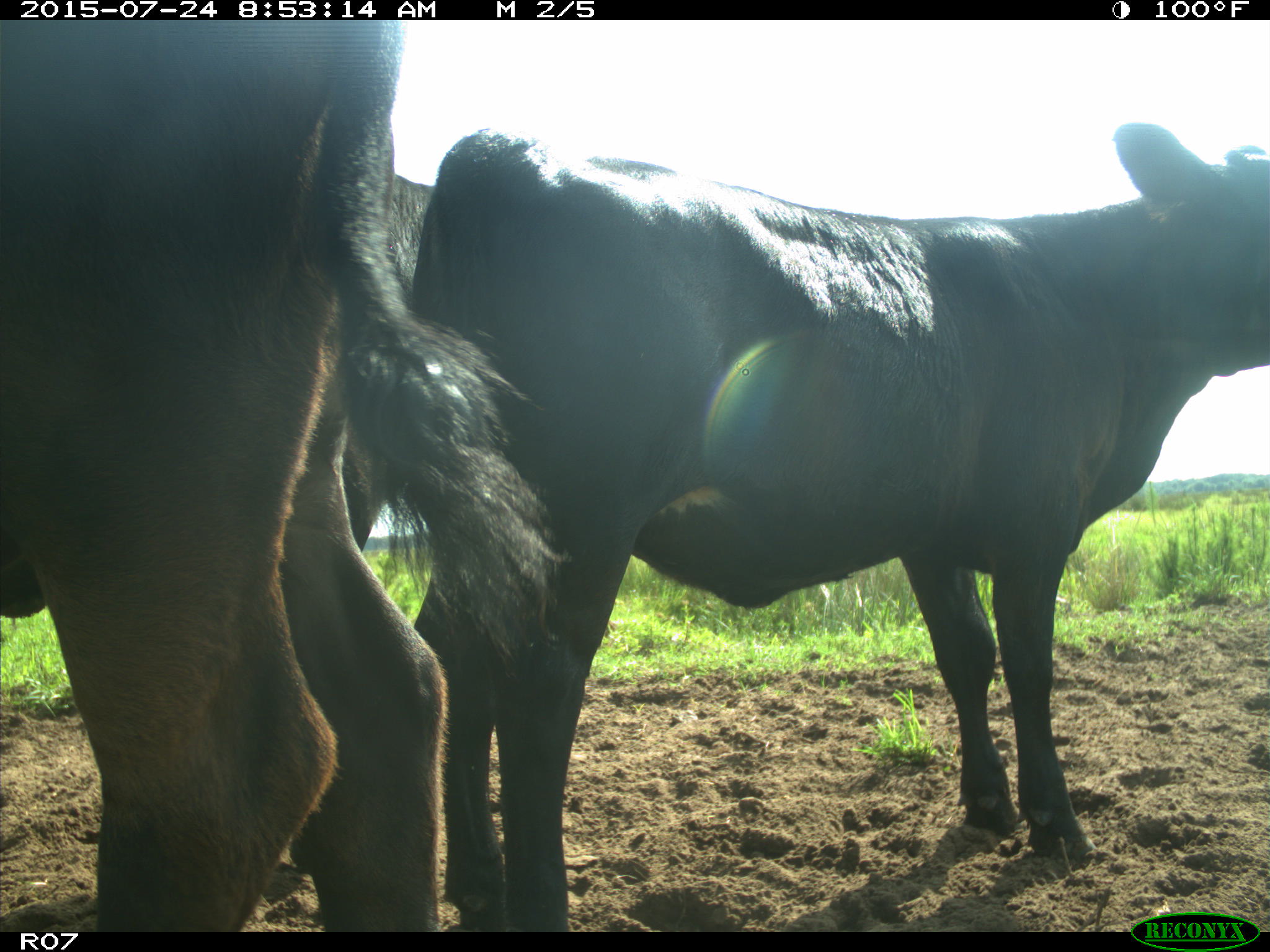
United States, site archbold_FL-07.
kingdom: Animalia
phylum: Chordata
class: Mammalia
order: Artiodactyla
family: Bovidae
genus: Bos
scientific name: Bos taurus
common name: domestic cow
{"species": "Bos taurus (domestic cow)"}